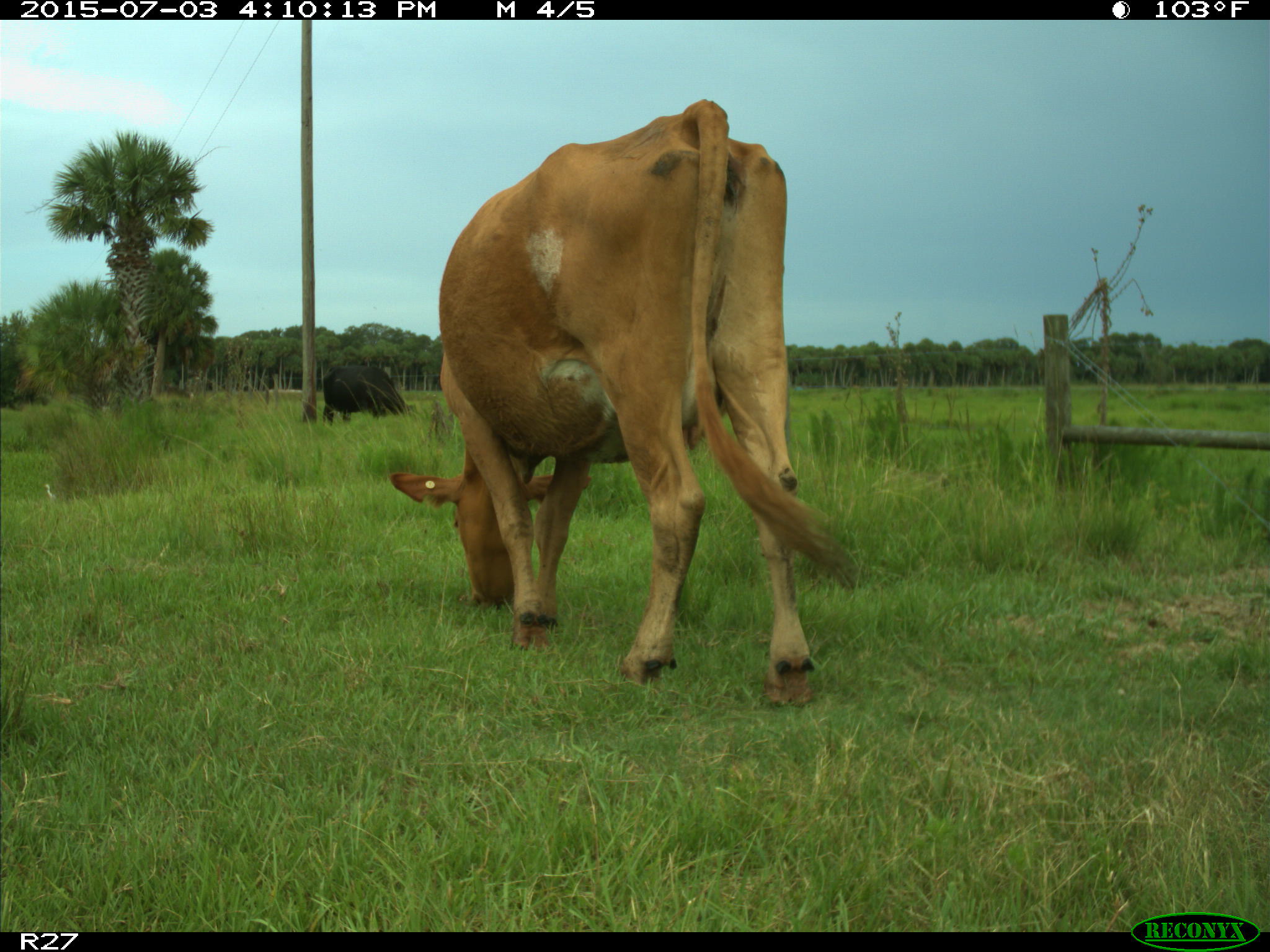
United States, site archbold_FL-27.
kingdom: Animalia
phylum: Chordata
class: Mammalia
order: Artiodactyla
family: Bovidae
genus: Bos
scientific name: Bos taurus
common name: domestic cow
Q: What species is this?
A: Bos taurus (domestic cow).